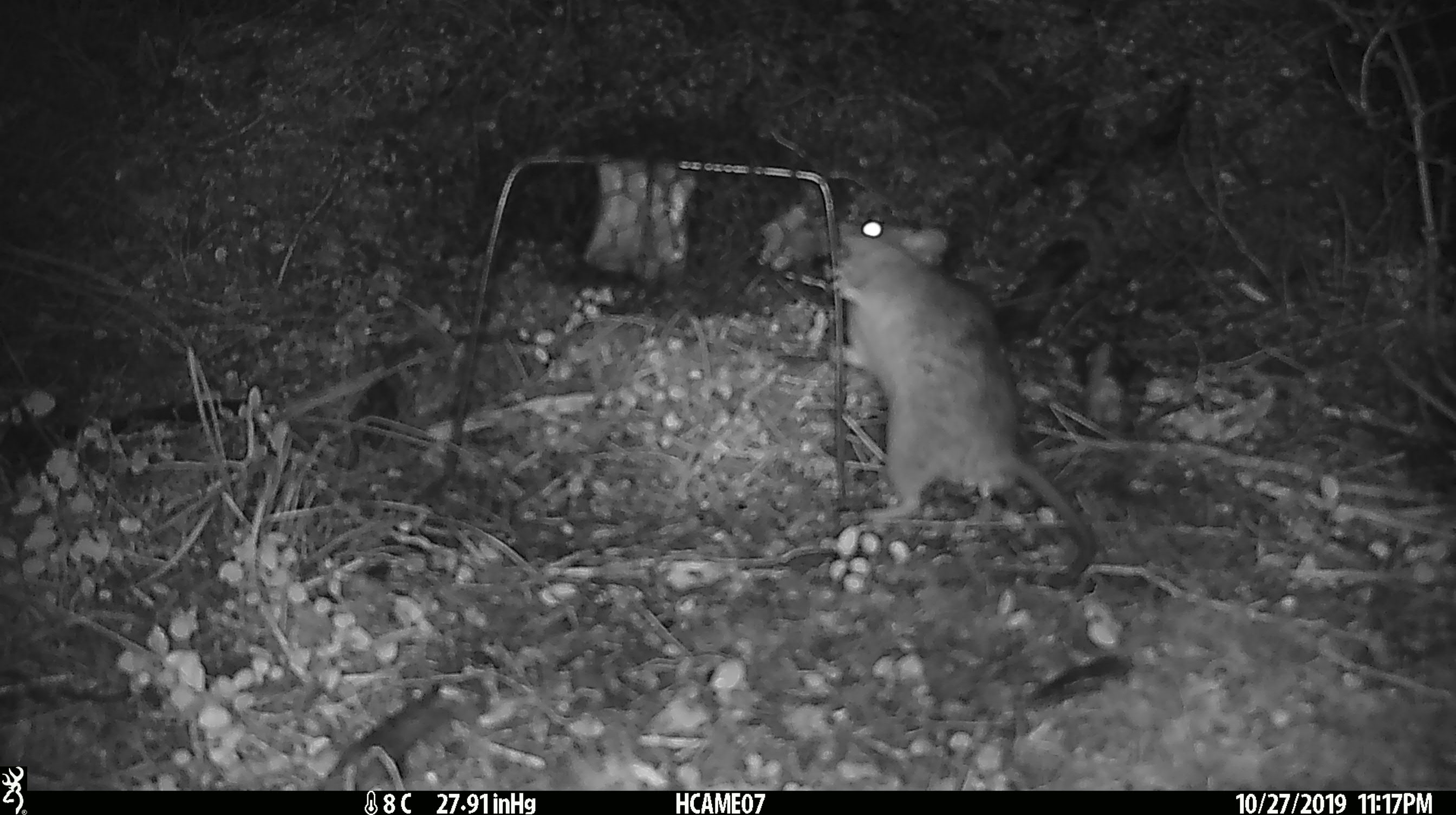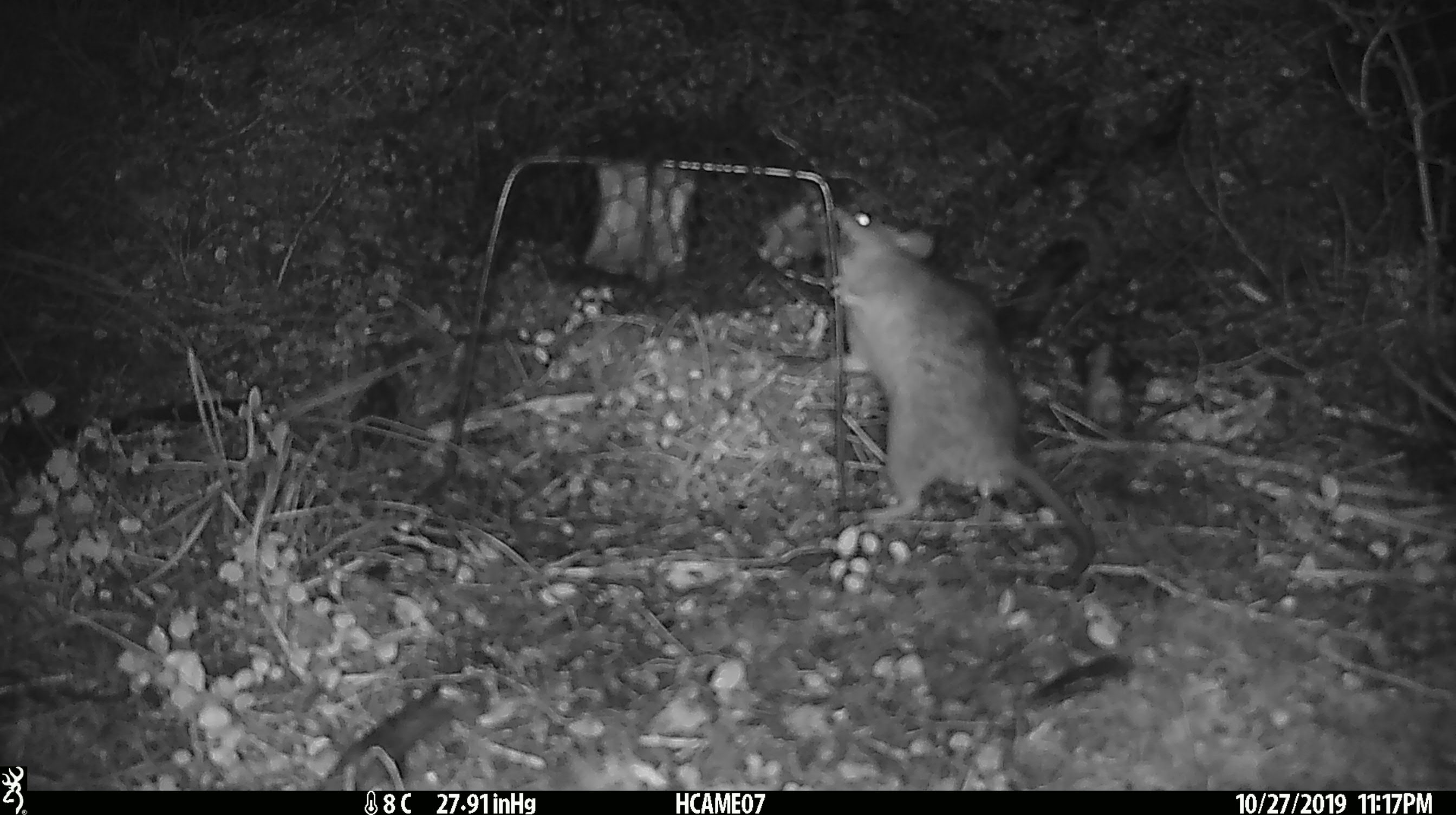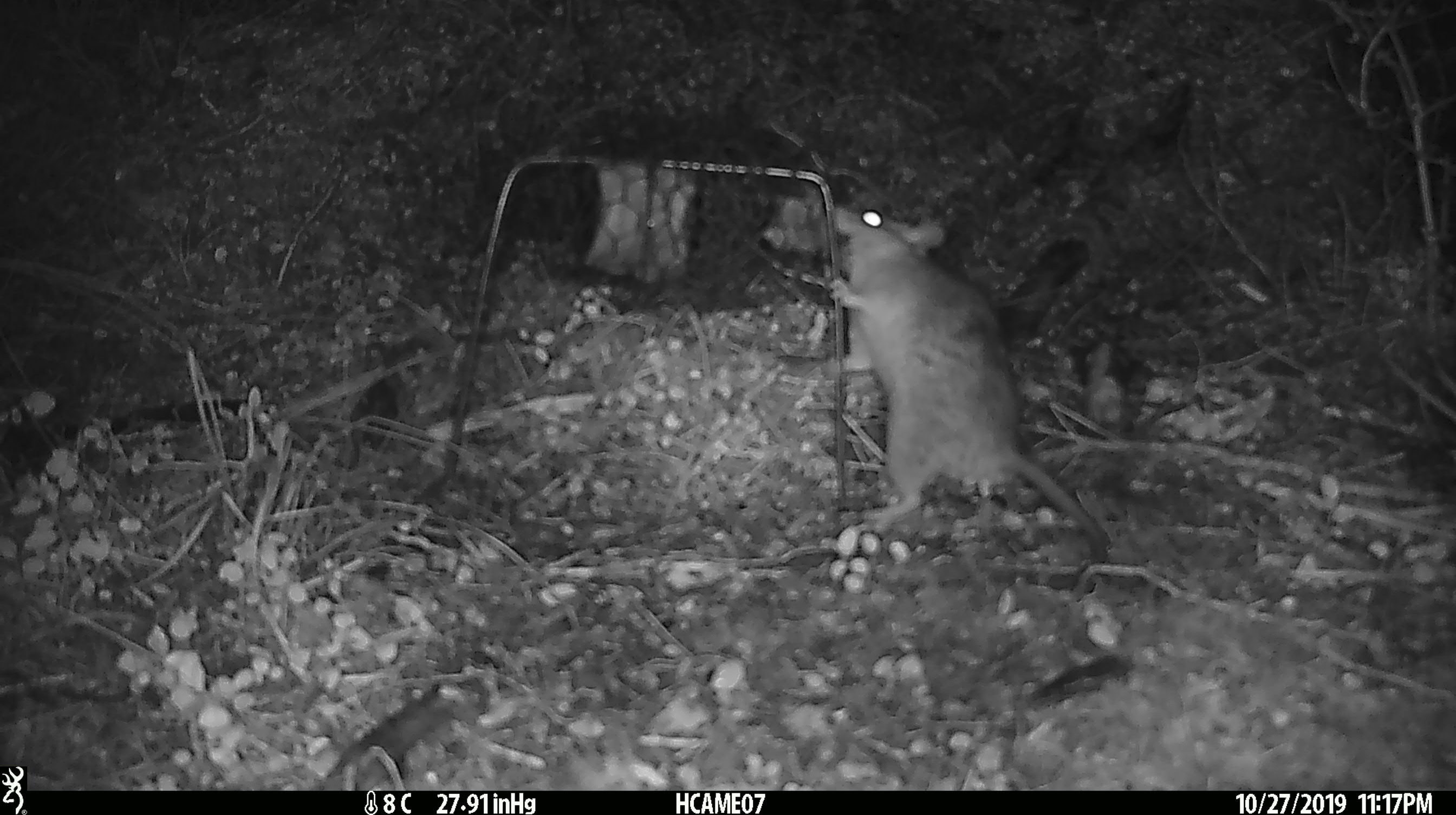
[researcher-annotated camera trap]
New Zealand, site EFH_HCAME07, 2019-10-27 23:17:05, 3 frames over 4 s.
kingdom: Animalia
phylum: Chordata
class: Mammalia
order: Rodentia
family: Muridae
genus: Rattus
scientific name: Rattus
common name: rat